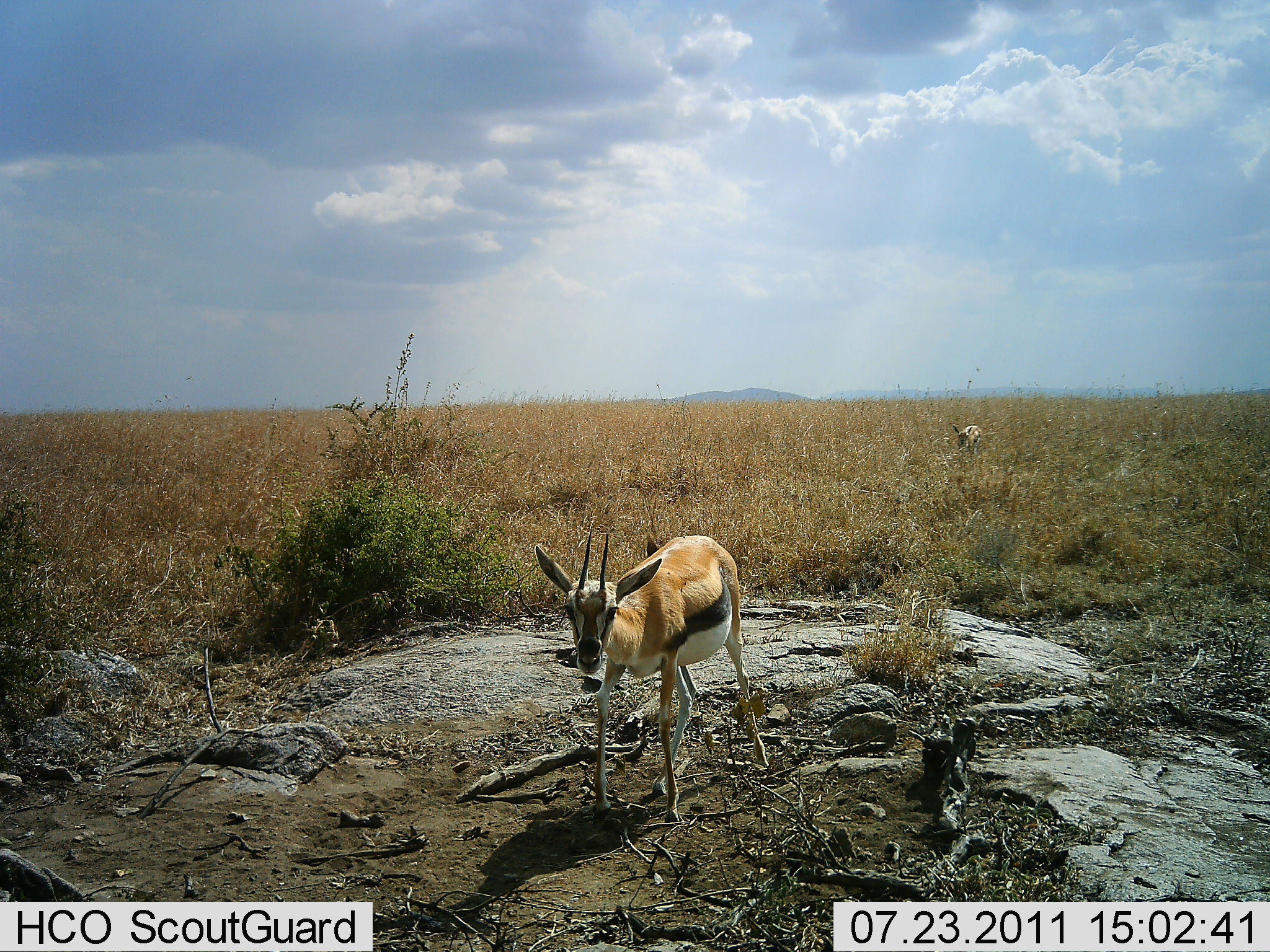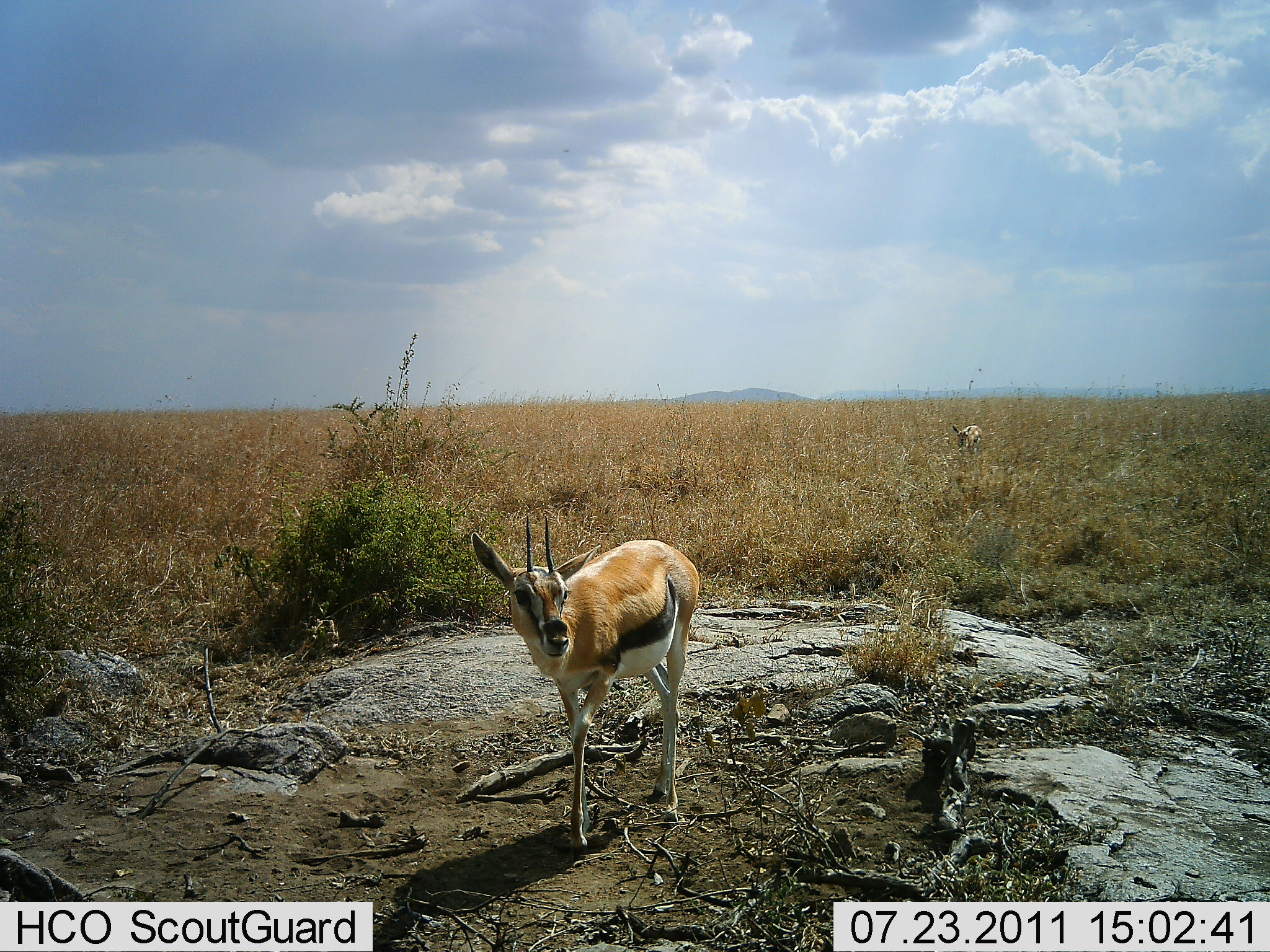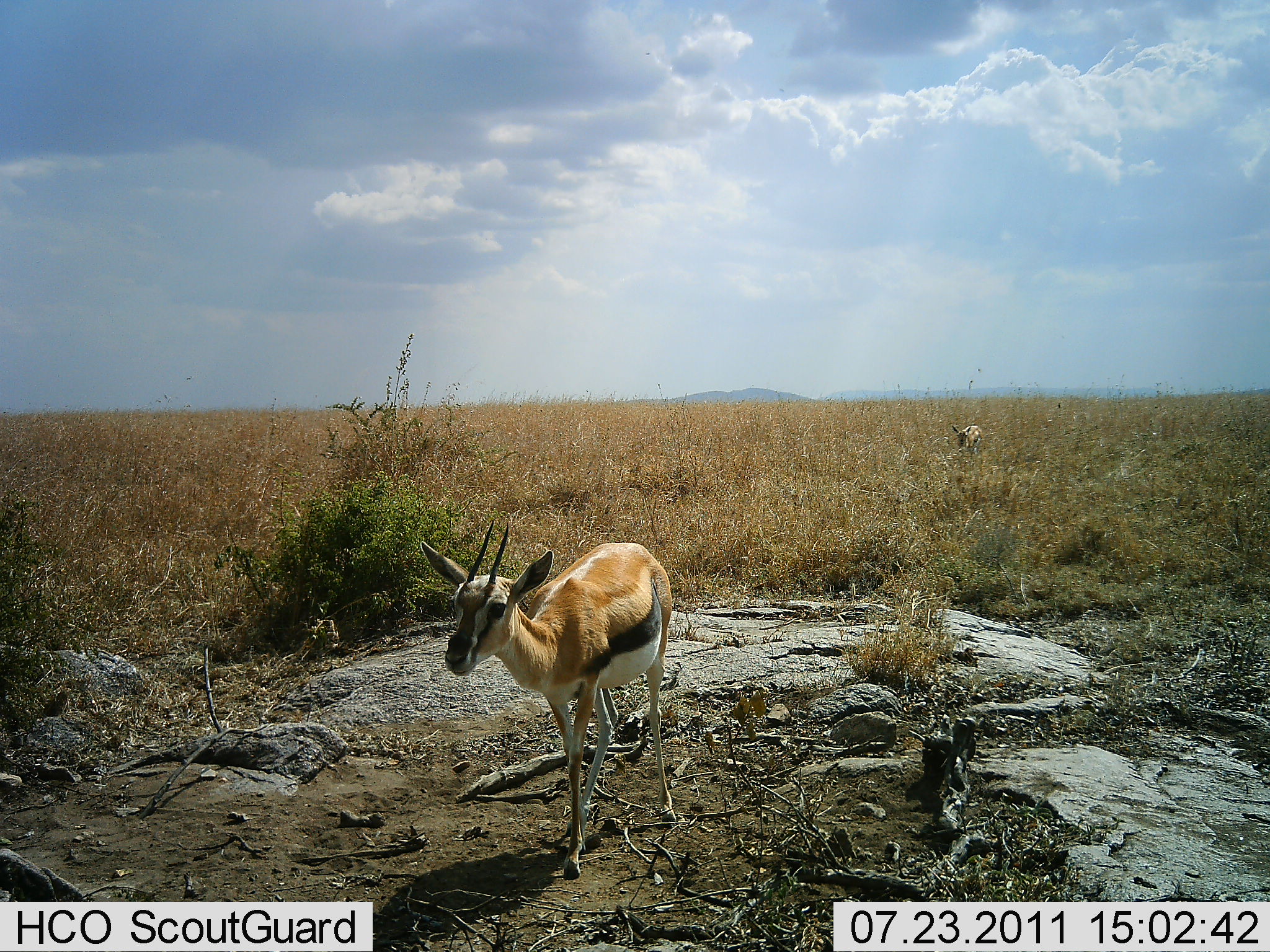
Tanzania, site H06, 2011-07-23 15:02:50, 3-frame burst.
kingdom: Animalia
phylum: Chordata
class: Mammalia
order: Artiodactyla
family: Bovidae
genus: Eudorcas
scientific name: Eudorcas thomsonii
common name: thomson's gazelle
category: gazellethomsons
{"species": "gazellethomsons (thomson's gazelle) (Eudorcas thomsonii)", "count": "2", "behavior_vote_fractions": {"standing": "29%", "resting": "7%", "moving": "93%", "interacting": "7%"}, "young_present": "0%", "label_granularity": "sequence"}